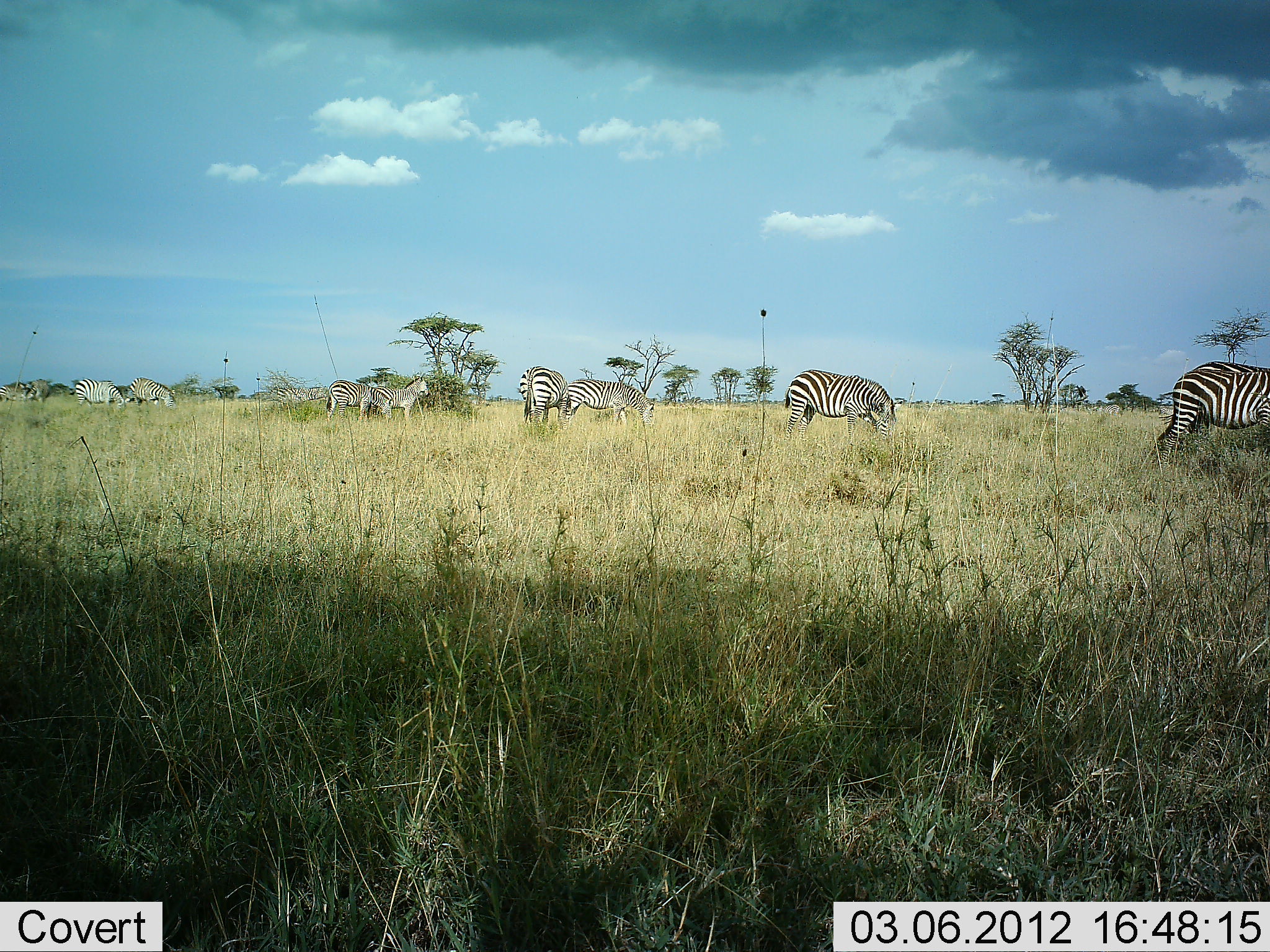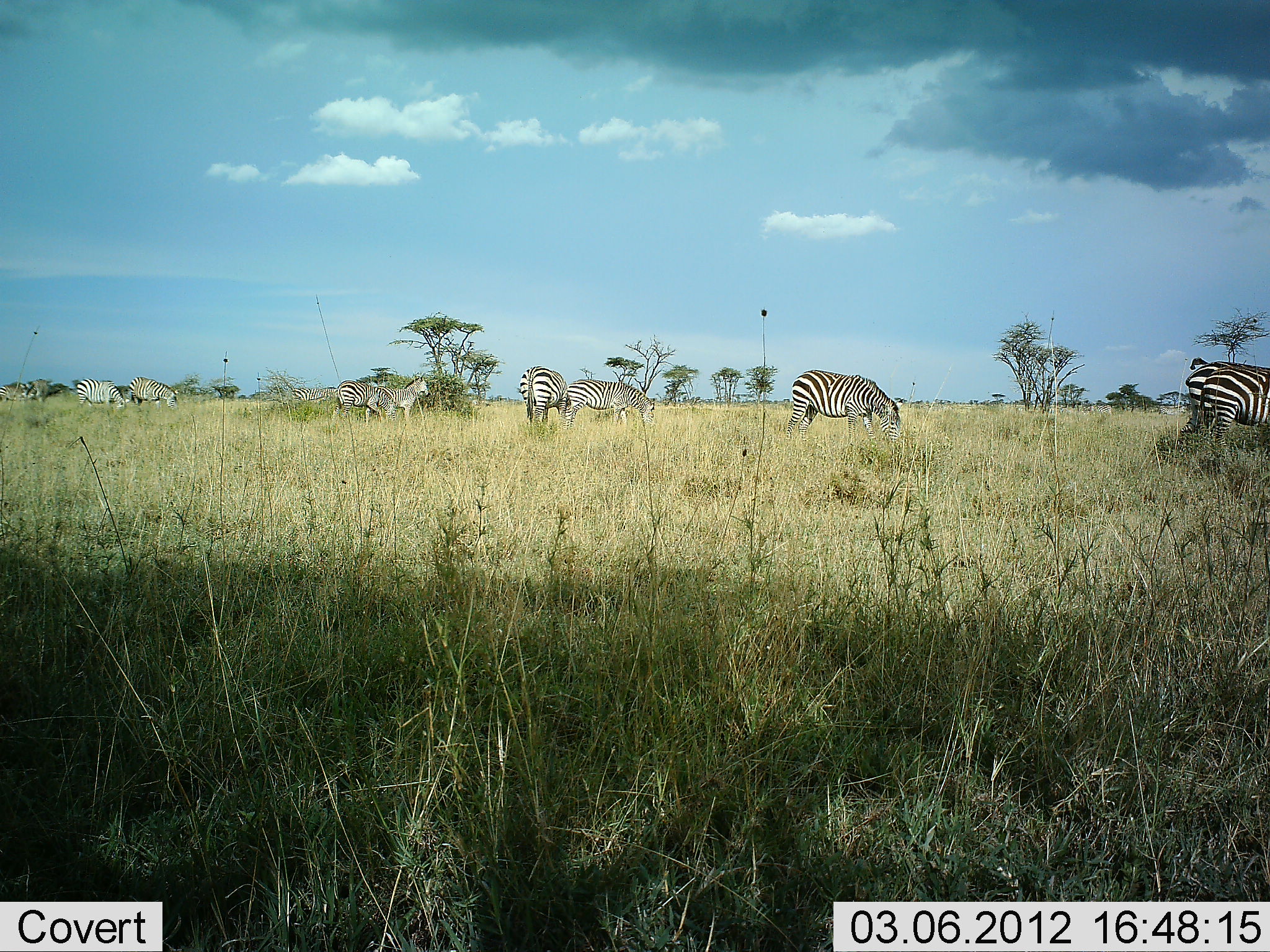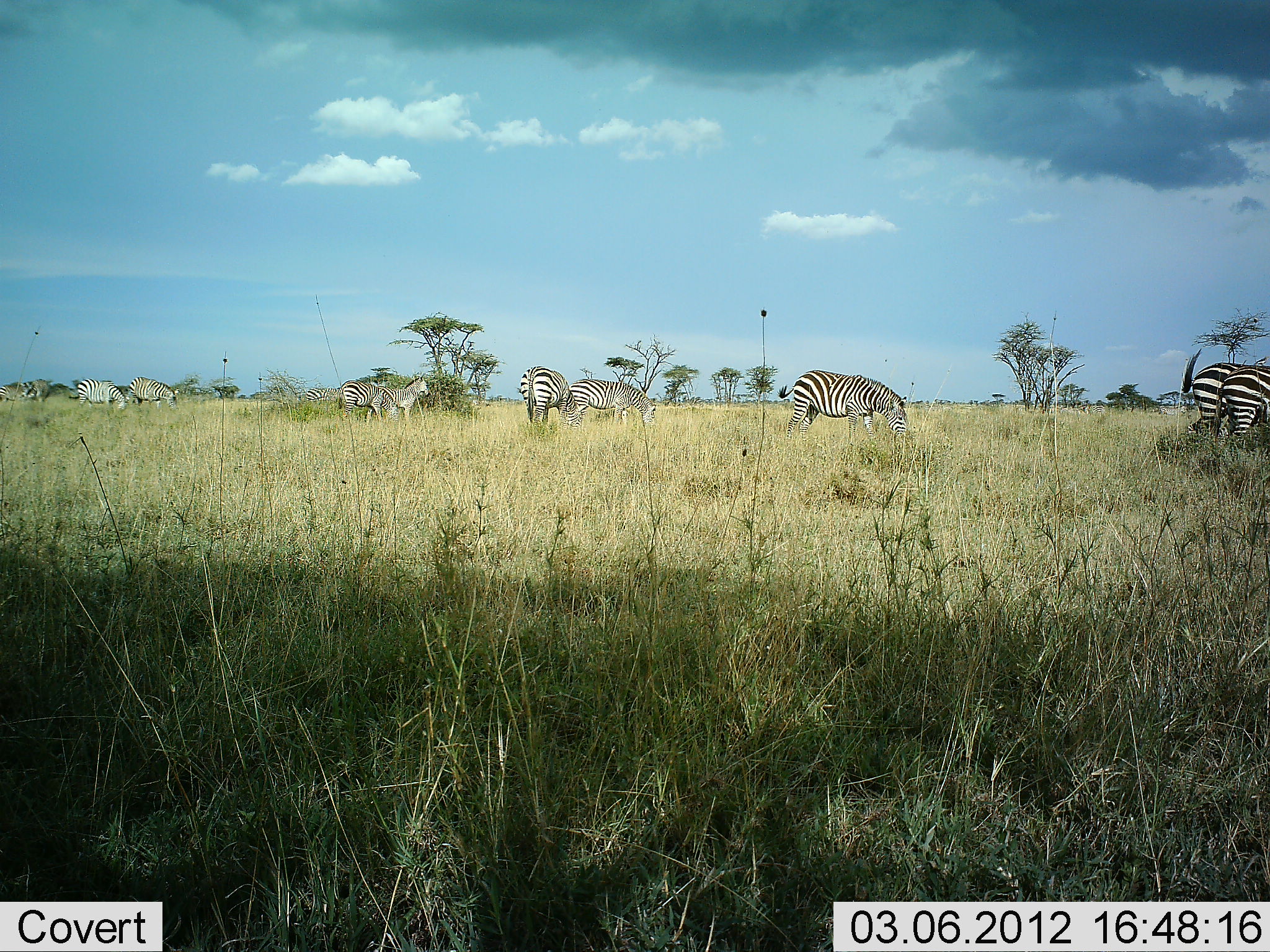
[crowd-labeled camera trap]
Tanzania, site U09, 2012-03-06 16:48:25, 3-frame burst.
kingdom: Animalia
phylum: Chordata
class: Mammalia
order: Perissodactyla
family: Equidae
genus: Equus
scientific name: Equus quagga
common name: plains zebra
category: zebra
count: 10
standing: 44%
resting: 0%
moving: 20%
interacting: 4%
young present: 16%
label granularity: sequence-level